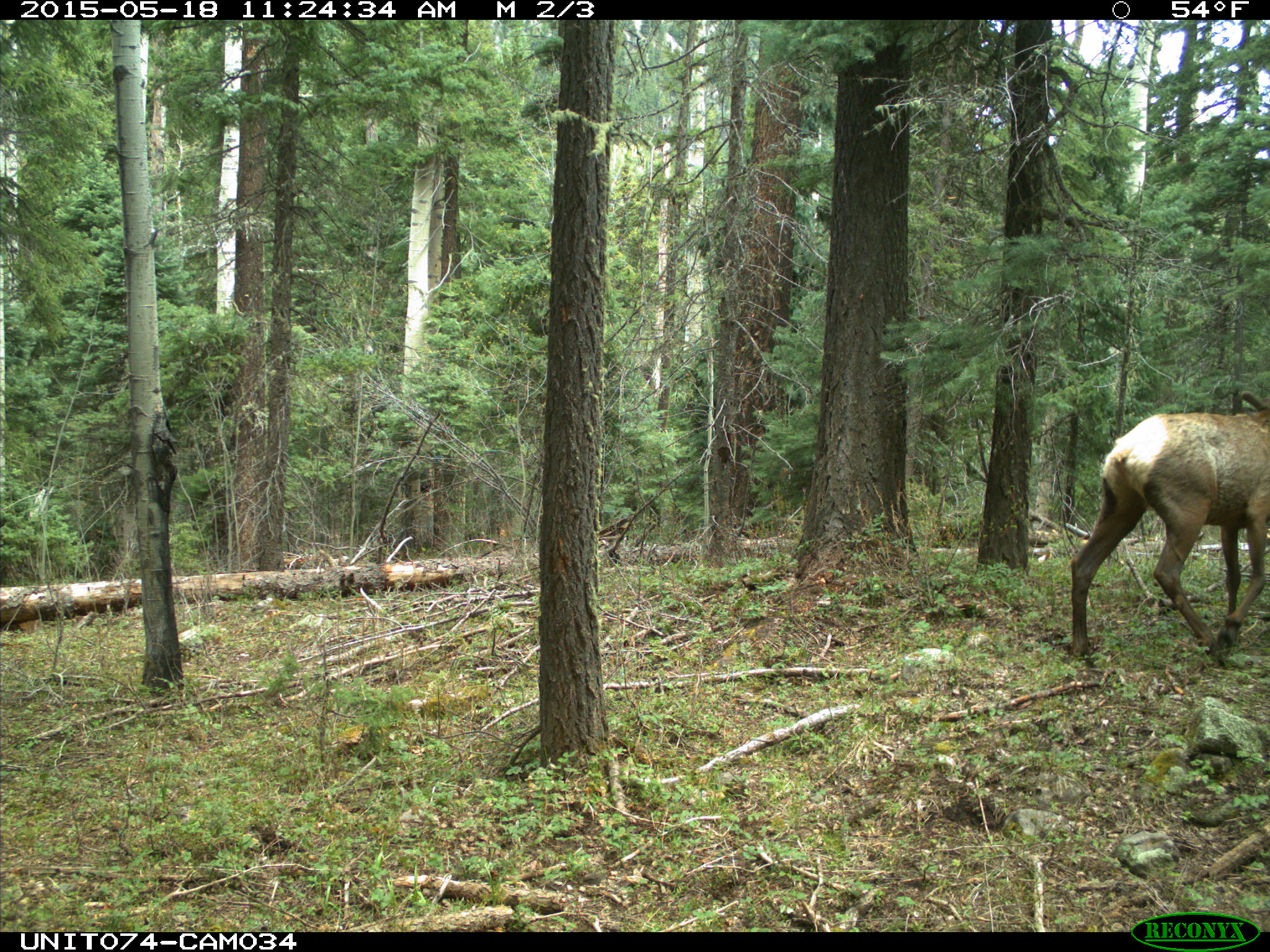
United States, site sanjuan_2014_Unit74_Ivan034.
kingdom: Animalia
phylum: Chordata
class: Mammalia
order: Artiodactyla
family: Cervidae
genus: Cervus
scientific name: Cervus elaphus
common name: red deer